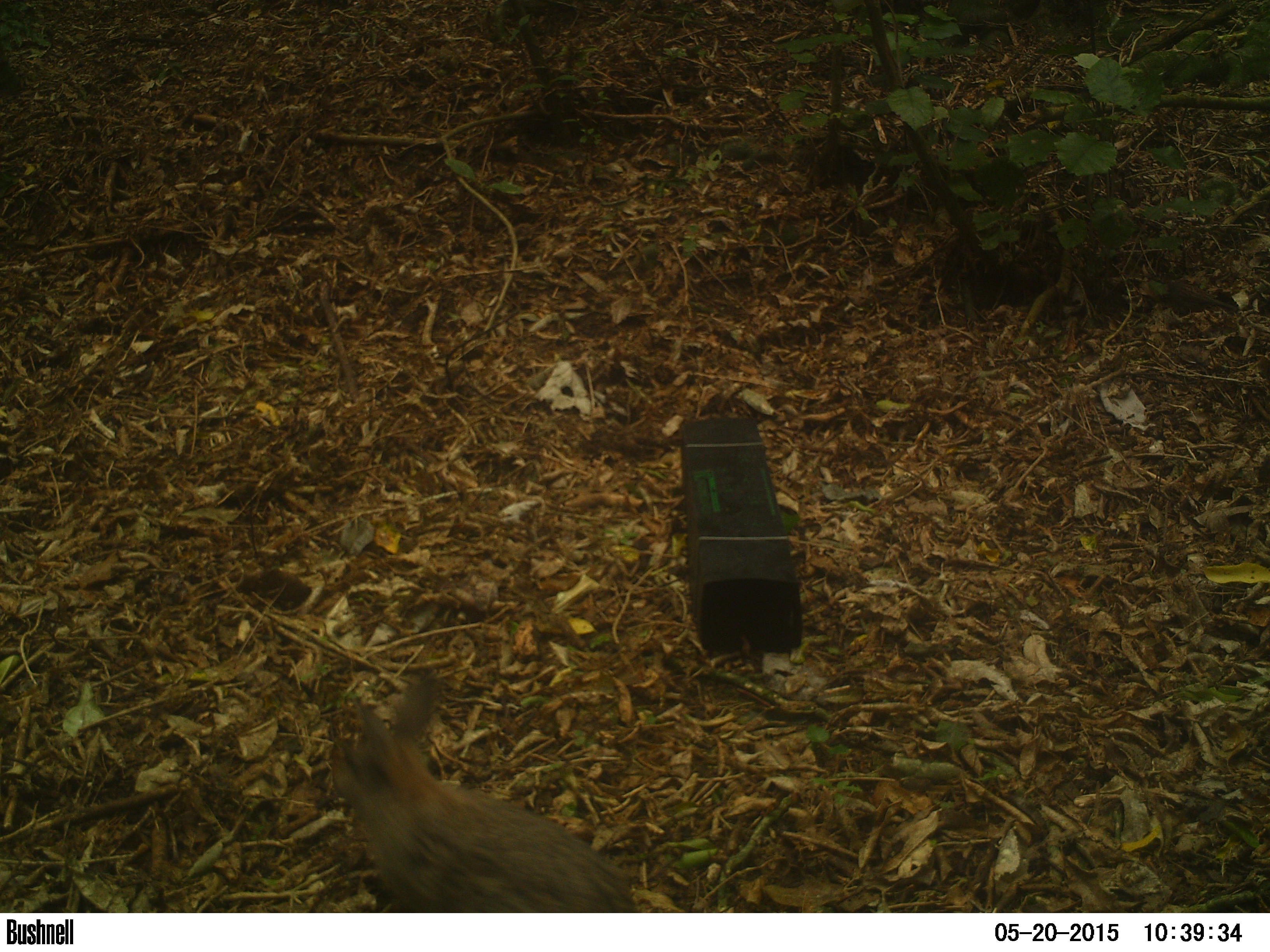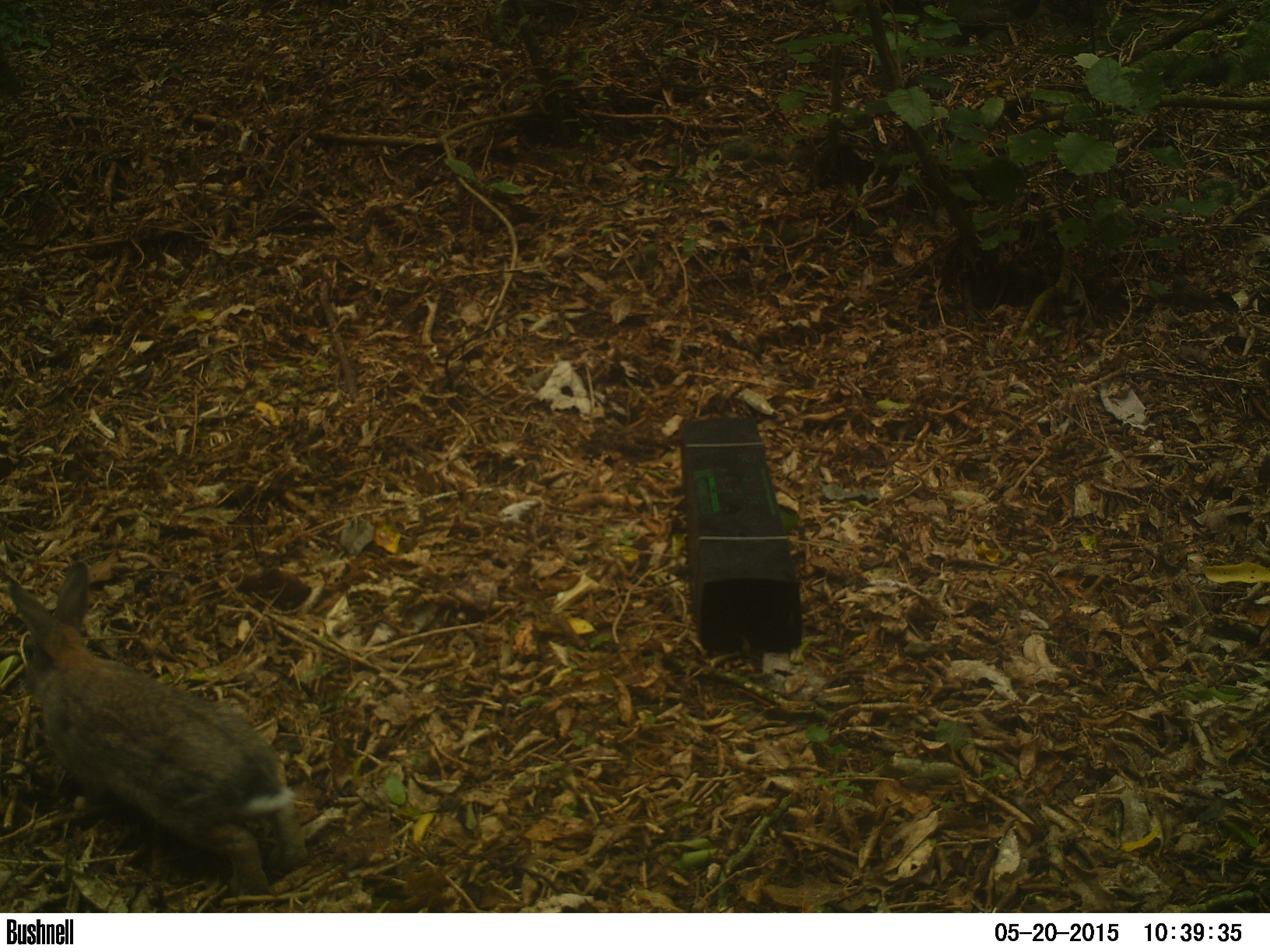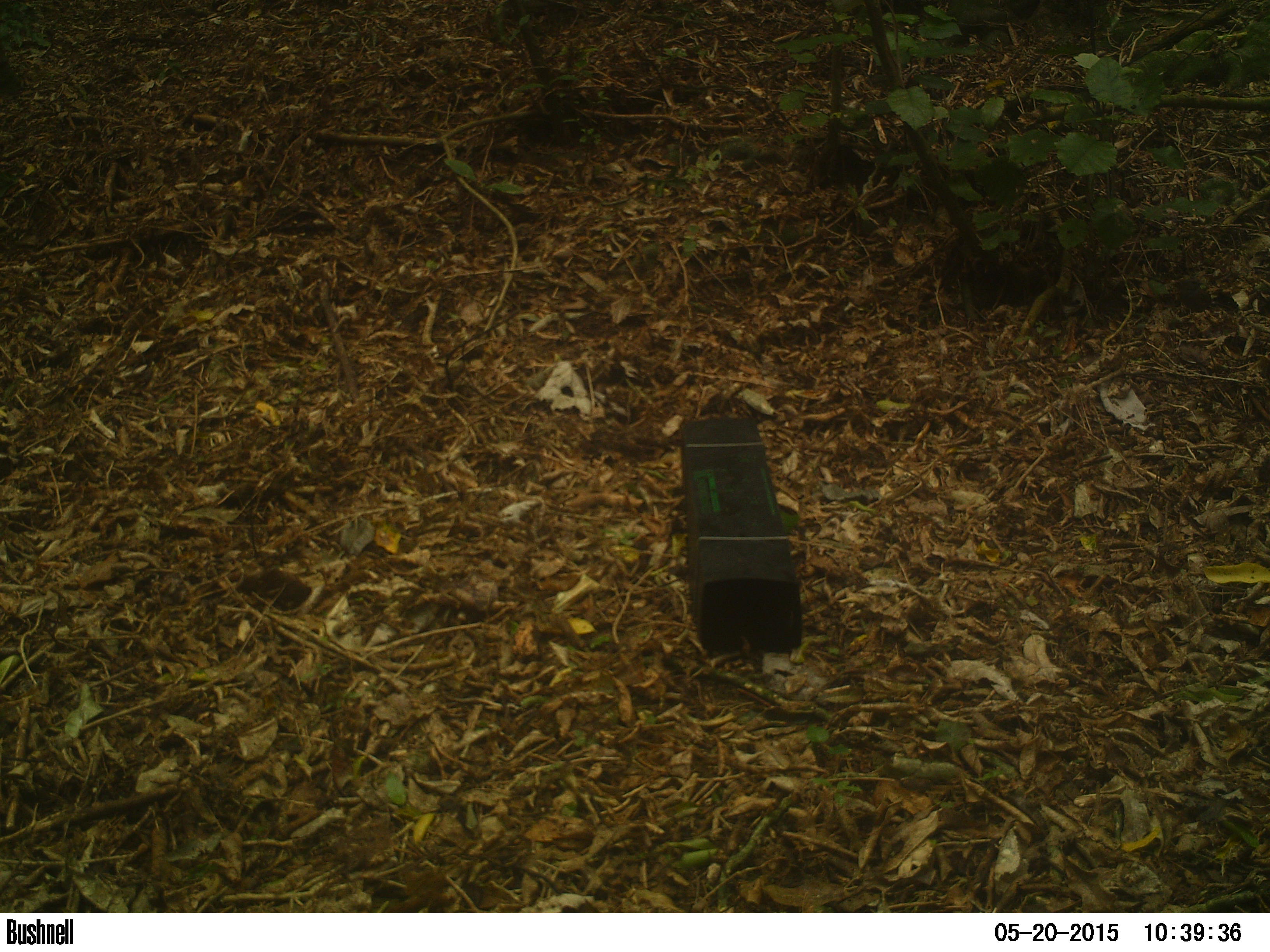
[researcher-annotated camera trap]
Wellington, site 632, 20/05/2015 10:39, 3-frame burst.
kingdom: Animalia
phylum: Chordata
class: Mammalia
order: Lagomorpha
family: Leporidae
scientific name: Leporidae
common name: rabbit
Rabbit (Leporidae).